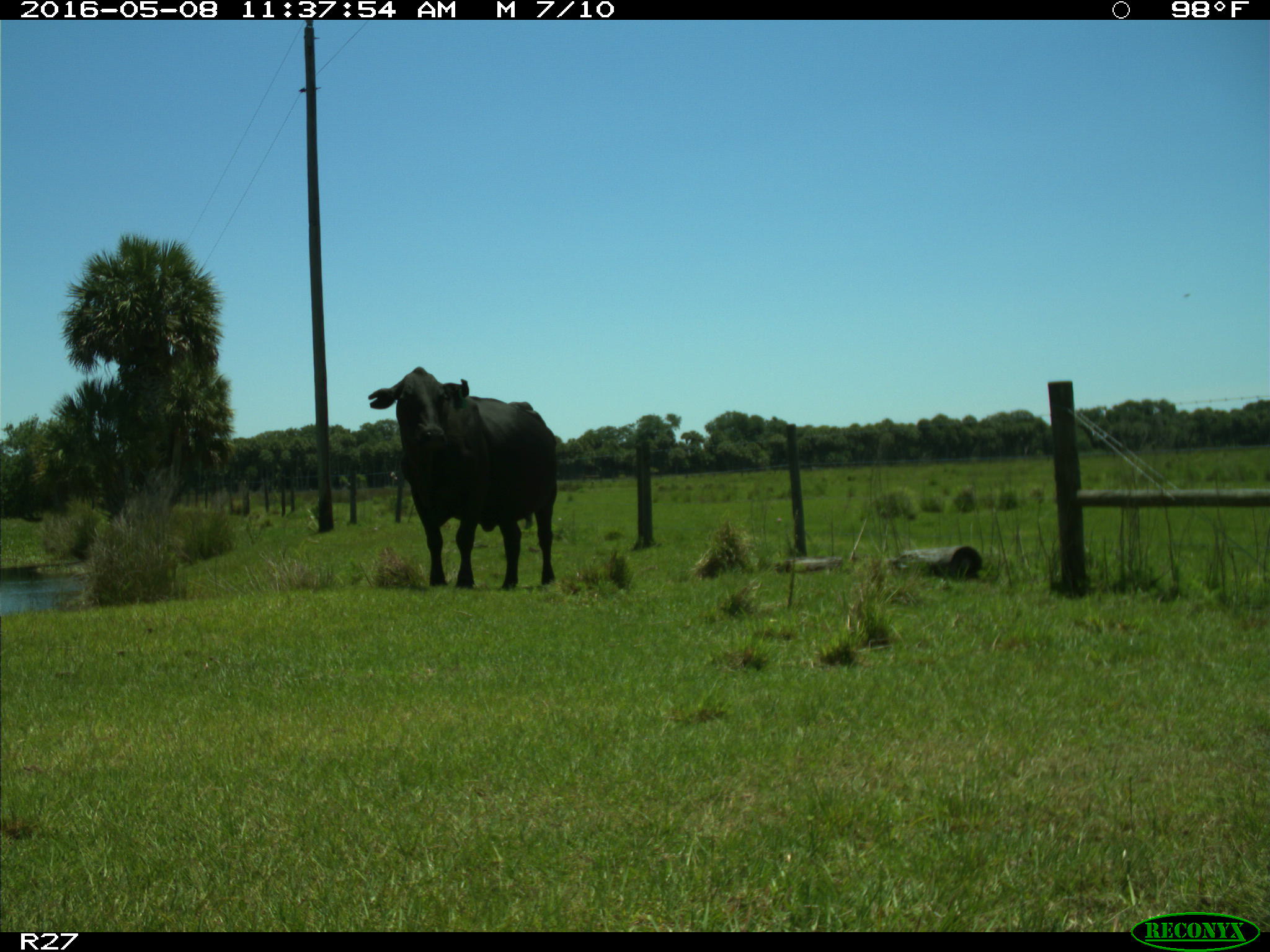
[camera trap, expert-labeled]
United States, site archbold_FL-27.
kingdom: Animalia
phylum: Chordata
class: Mammalia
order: Artiodactyla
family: Bovidae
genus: Bos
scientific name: Bos taurus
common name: domestic cow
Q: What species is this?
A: Bos taurus (domestic cow).